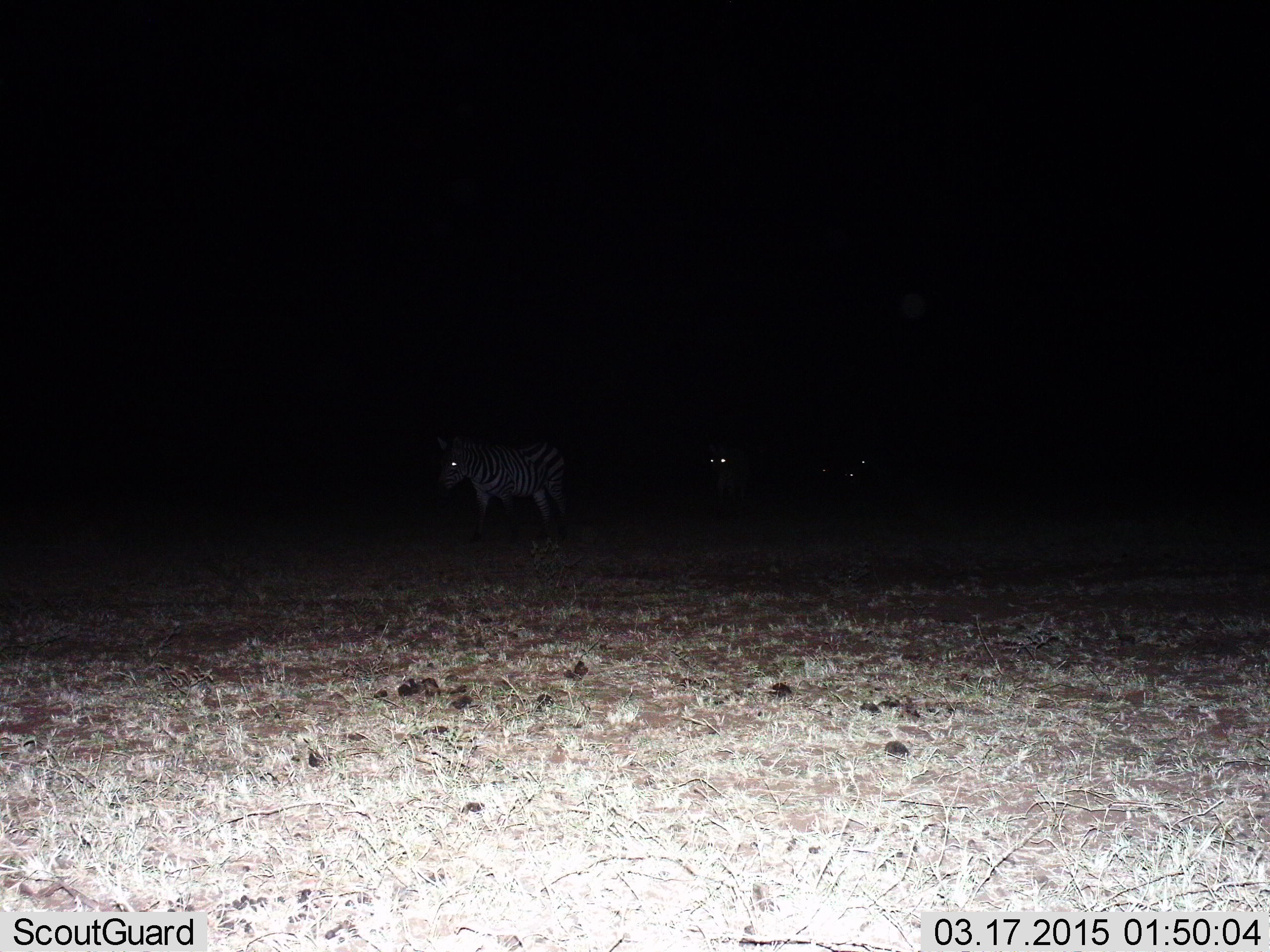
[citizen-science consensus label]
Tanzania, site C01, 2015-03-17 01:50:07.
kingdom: Animalia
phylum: Chordata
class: Mammalia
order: Perissodactyla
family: Equidae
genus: Equus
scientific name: Equus quagga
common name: plains zebra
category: zebra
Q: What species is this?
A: Zebra (plains zebra) (Equus quagga).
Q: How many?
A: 3.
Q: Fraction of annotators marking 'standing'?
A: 70%.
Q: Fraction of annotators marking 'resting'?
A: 0%.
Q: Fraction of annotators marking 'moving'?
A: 30%.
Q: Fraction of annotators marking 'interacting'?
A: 0%.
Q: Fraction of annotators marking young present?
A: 10%.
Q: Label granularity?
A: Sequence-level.